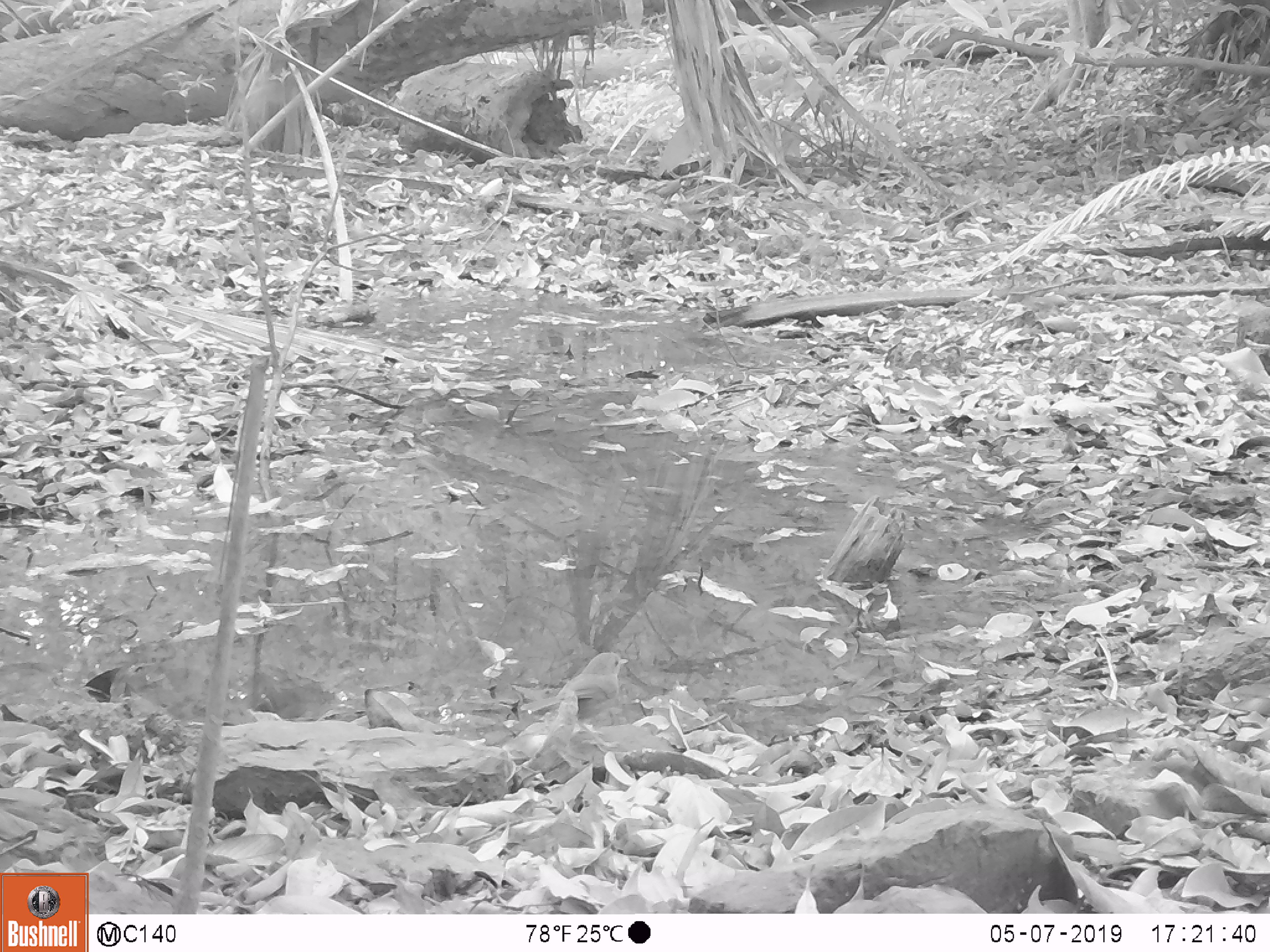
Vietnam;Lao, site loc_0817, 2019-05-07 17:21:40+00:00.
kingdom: Animalia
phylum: Chordata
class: Aves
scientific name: Aves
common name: bird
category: unidentified bird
Unidentified bird (bird) (Aves). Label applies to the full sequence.